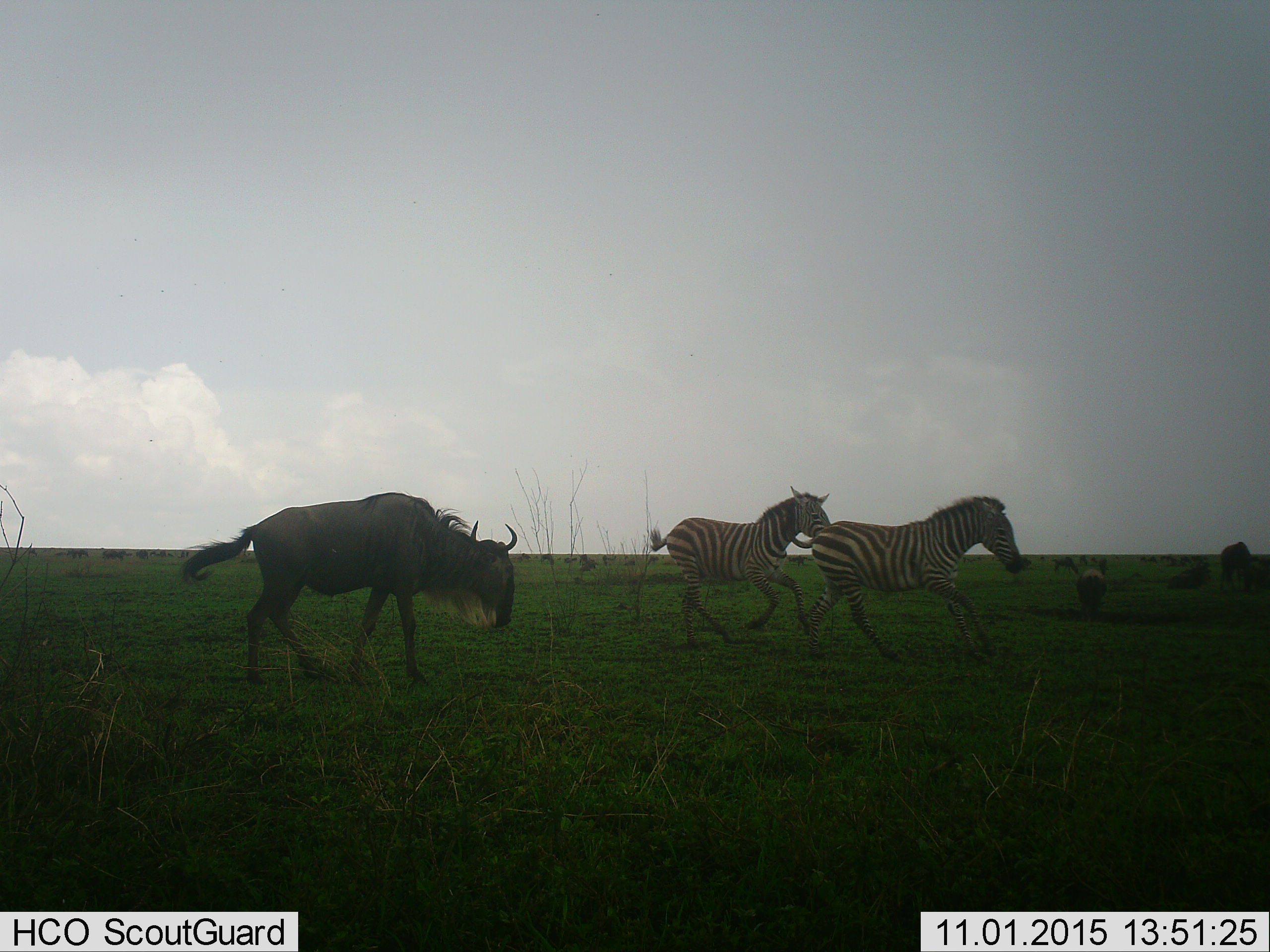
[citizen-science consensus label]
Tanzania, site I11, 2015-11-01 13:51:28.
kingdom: Animalia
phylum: Chordata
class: Mammalia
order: Artiodactyla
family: Bovidae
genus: Connochaetes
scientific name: Connochaetes taurinus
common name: blue wildebeest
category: wildebeest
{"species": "wildebeest (blue wildebeest) (Connochaetes taurinus)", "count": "11-50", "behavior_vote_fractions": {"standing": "50%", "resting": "25%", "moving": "75%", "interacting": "25%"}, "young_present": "0%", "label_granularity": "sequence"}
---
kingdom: Animalia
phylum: Chordata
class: Mammalia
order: Perissodactyla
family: Equidae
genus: Equus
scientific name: Equus quagga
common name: plains zebra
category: zebra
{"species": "zebra (plains zebra) (Equus quagga)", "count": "2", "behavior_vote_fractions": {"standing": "0%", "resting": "0%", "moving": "100%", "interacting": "12%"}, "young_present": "12%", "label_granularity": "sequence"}